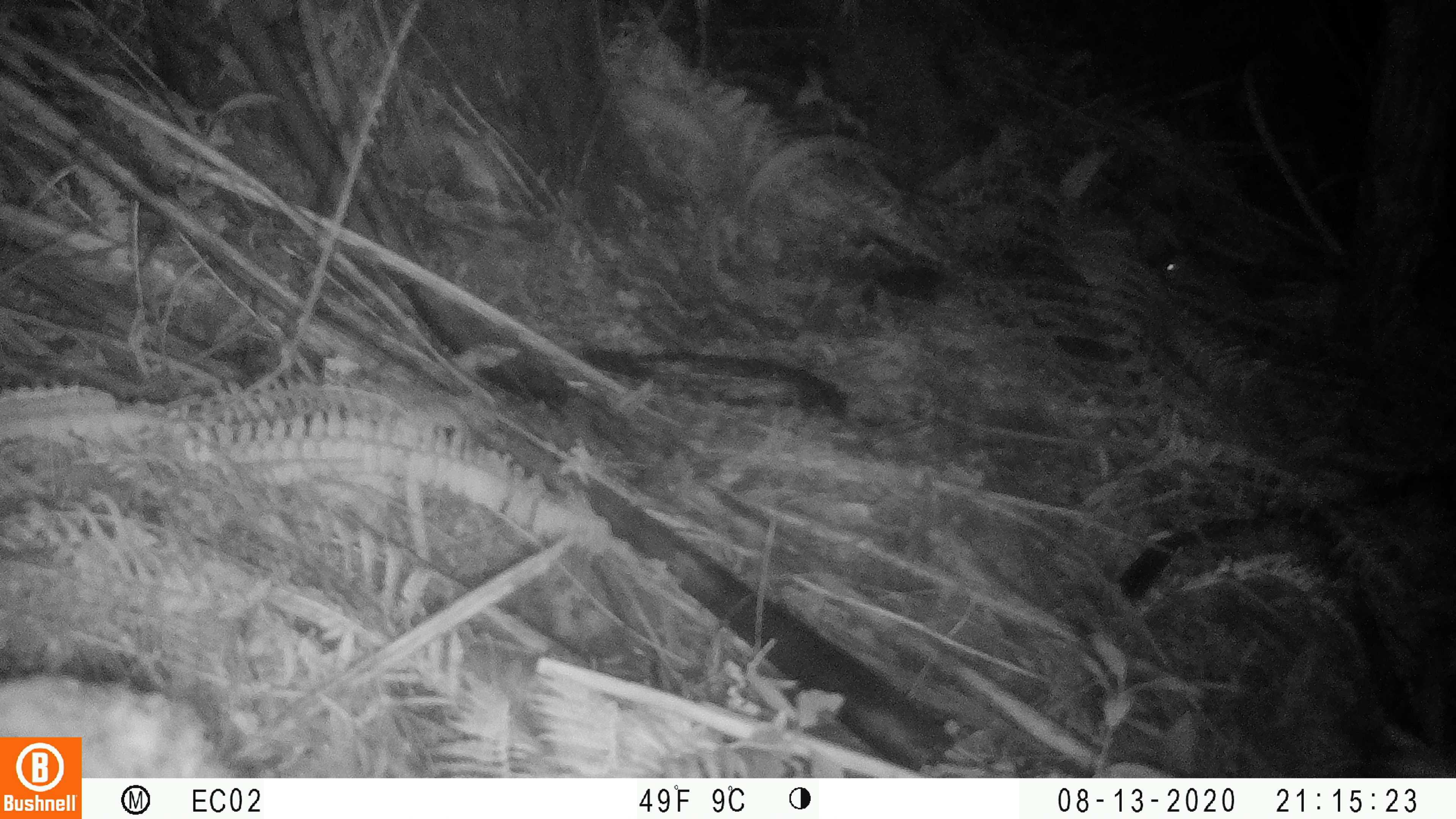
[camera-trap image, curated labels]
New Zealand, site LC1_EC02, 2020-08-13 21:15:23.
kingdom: Animalia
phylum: Chordata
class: Mammalia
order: Rodentia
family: Muridae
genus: Rattus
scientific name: Rattus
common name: rat